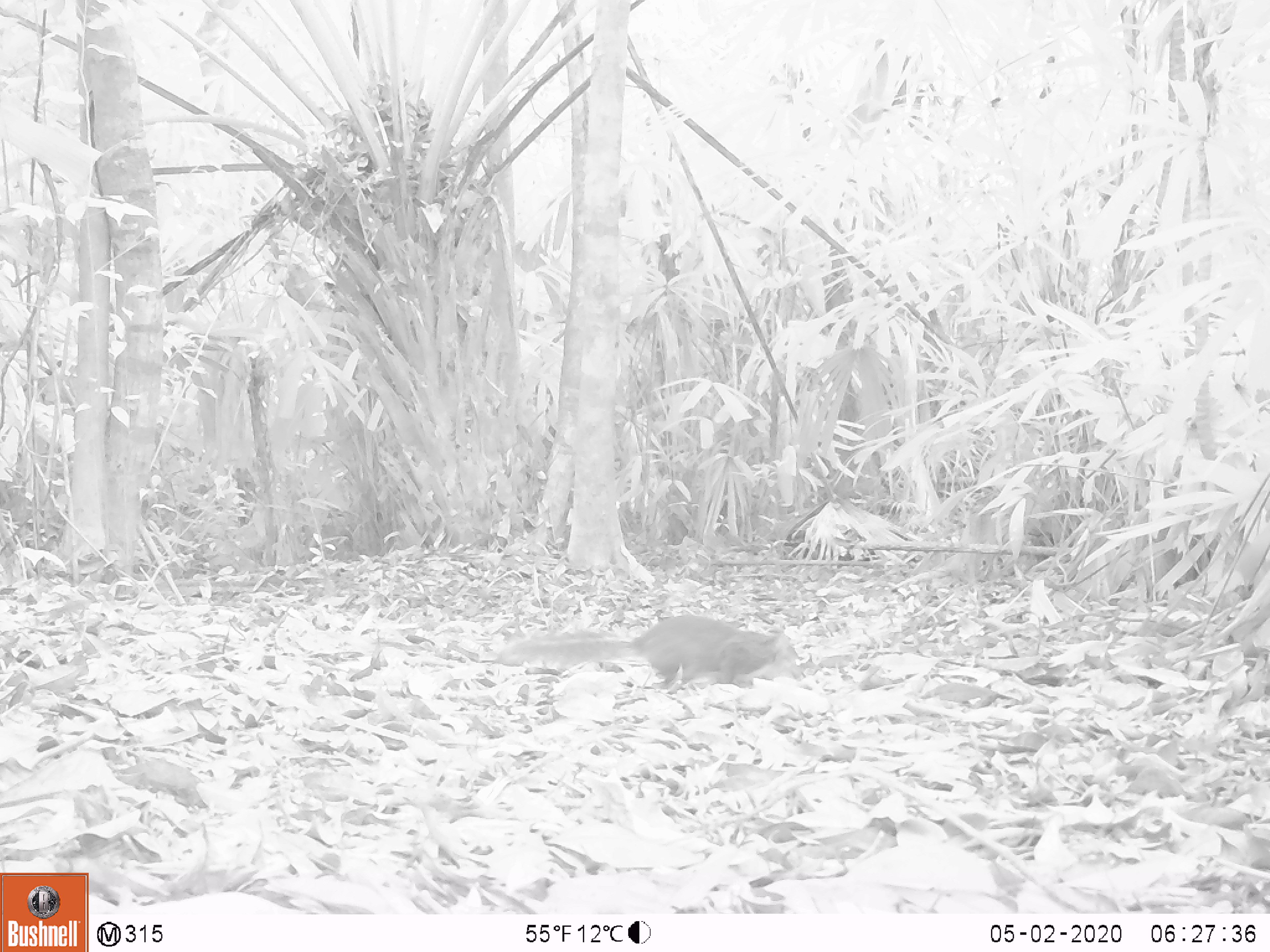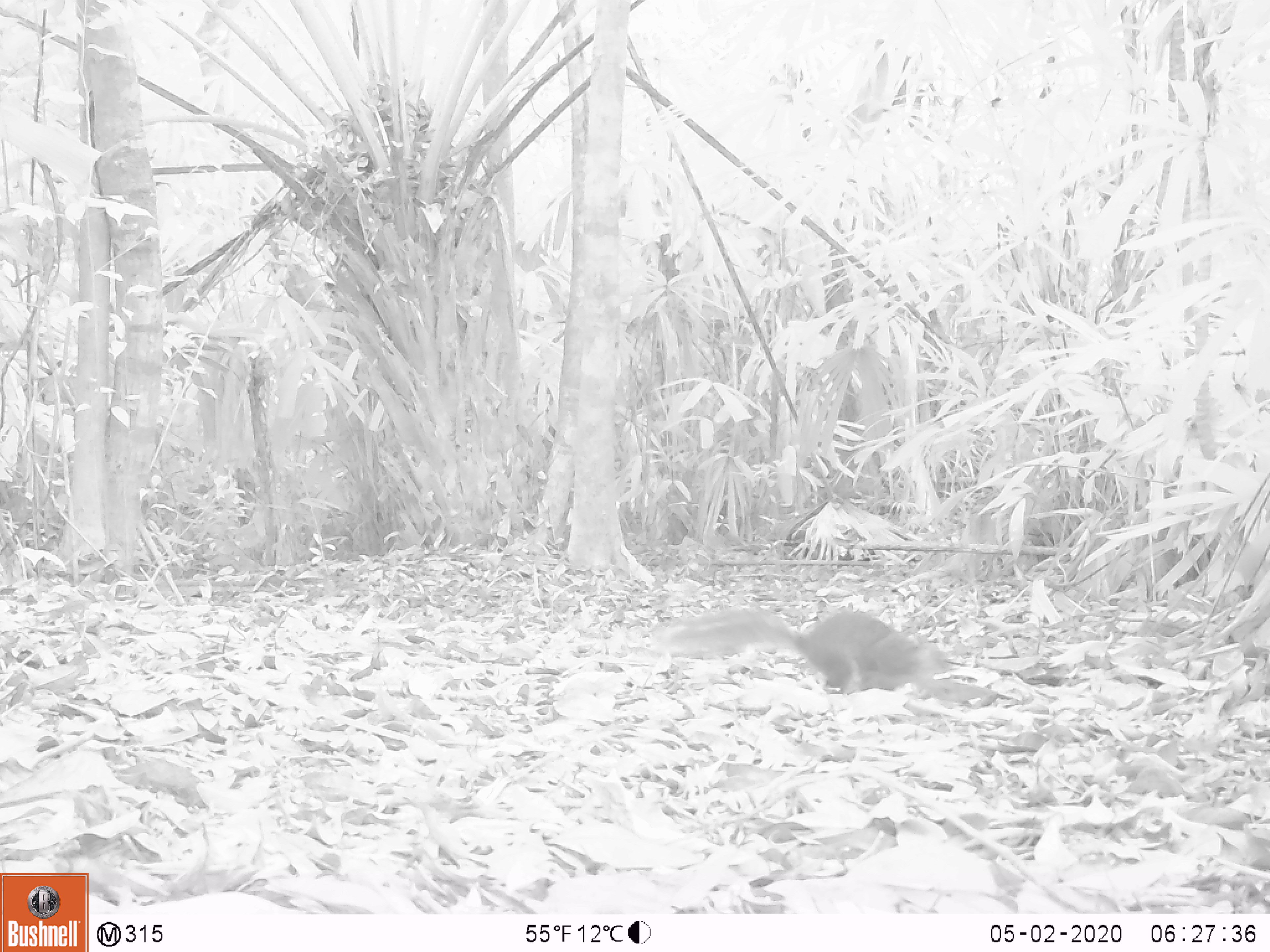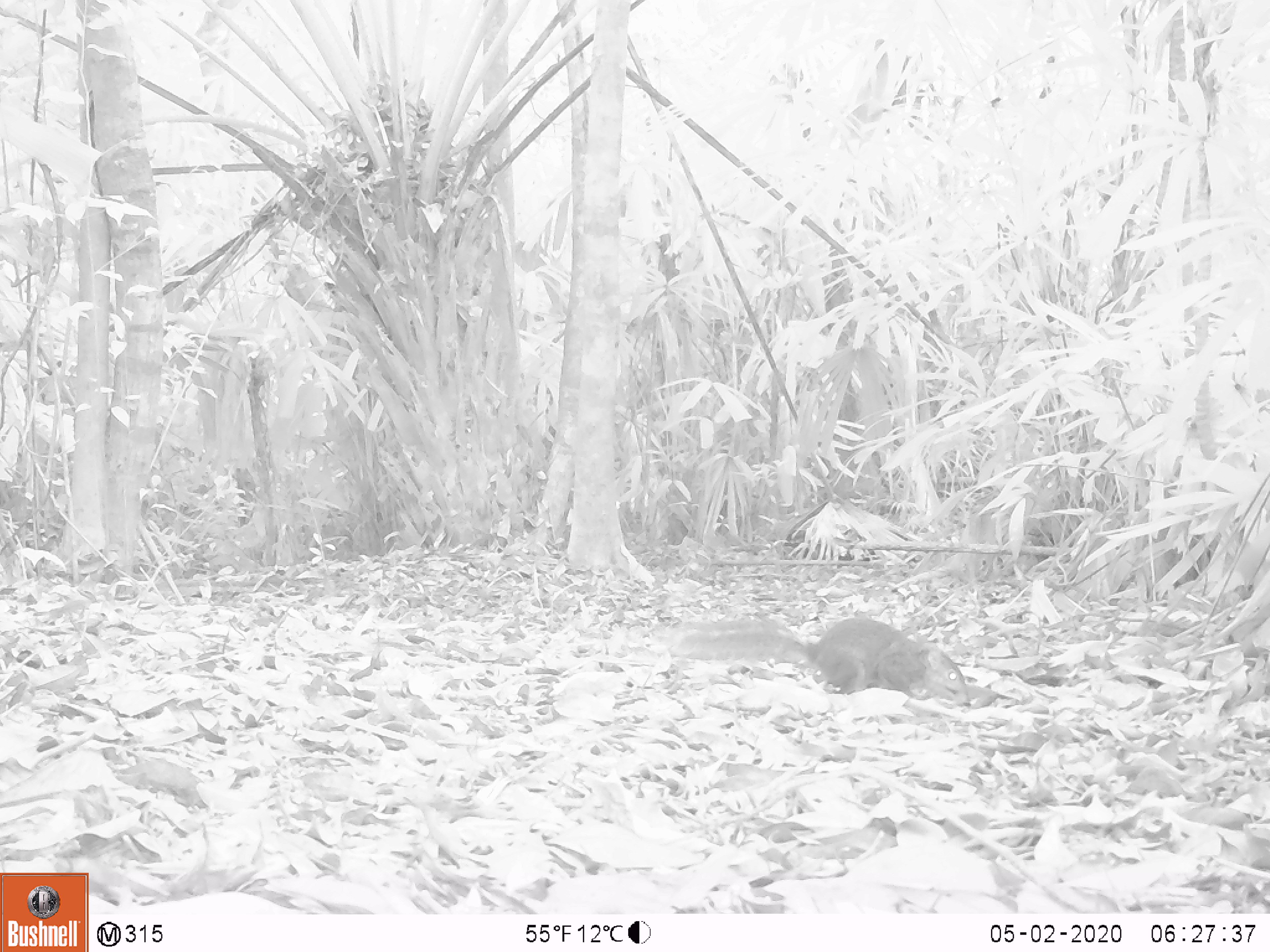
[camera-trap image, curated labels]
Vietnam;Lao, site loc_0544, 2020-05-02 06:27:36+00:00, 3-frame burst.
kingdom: Animalia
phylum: Chordata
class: Mammalia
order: Rodentia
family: Sciuridae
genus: Dremomys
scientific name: Dremomys rufigenis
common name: red-cheeked squirrel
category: red cheeked squirrel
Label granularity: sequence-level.